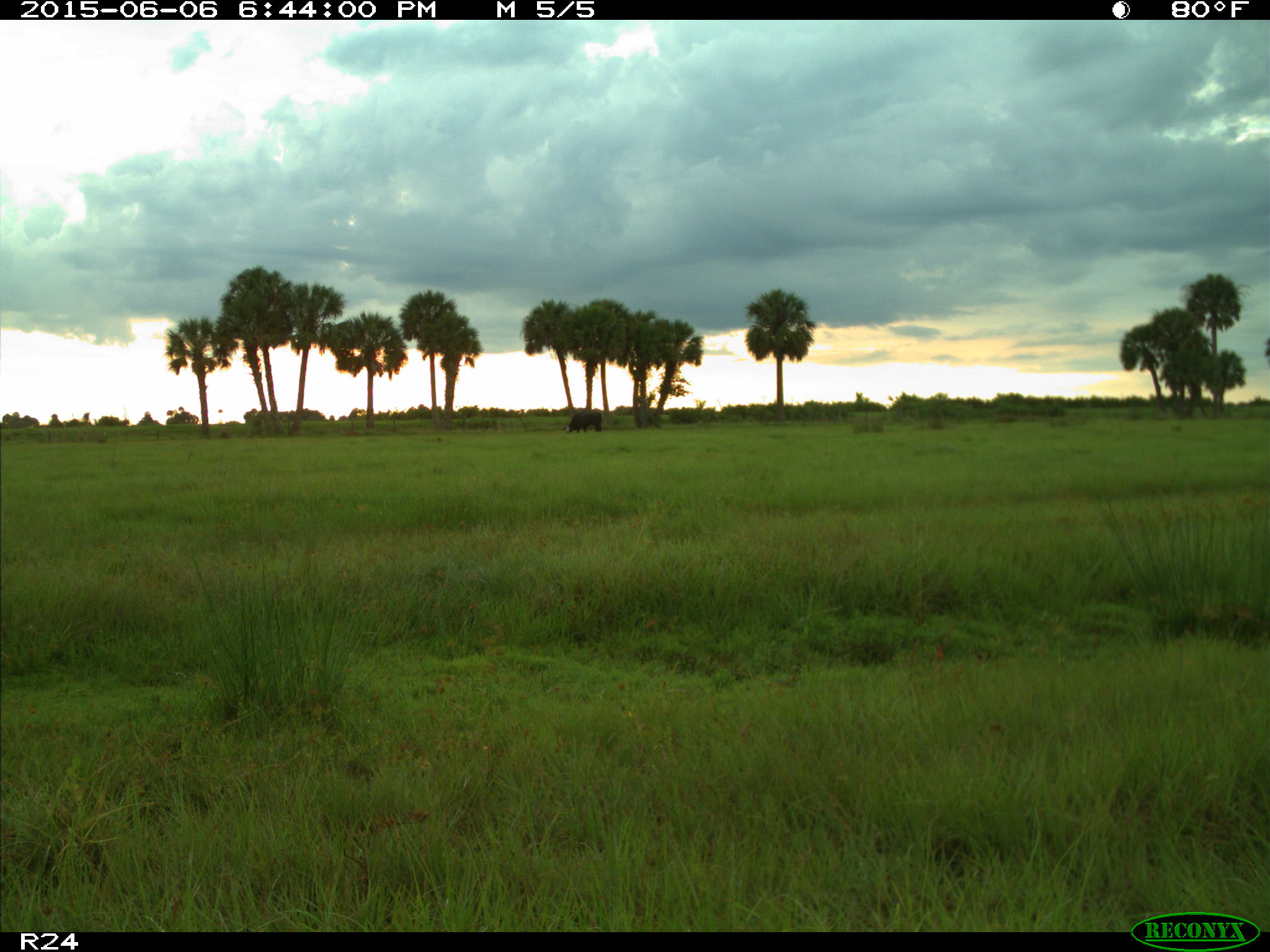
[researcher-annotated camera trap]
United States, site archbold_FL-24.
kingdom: Animalia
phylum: Chordata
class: Mammalia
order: Artiodactyla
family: Bovidae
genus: Bos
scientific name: Bos taurus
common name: domestic cow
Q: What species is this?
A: Bos taurus (domestic cow).